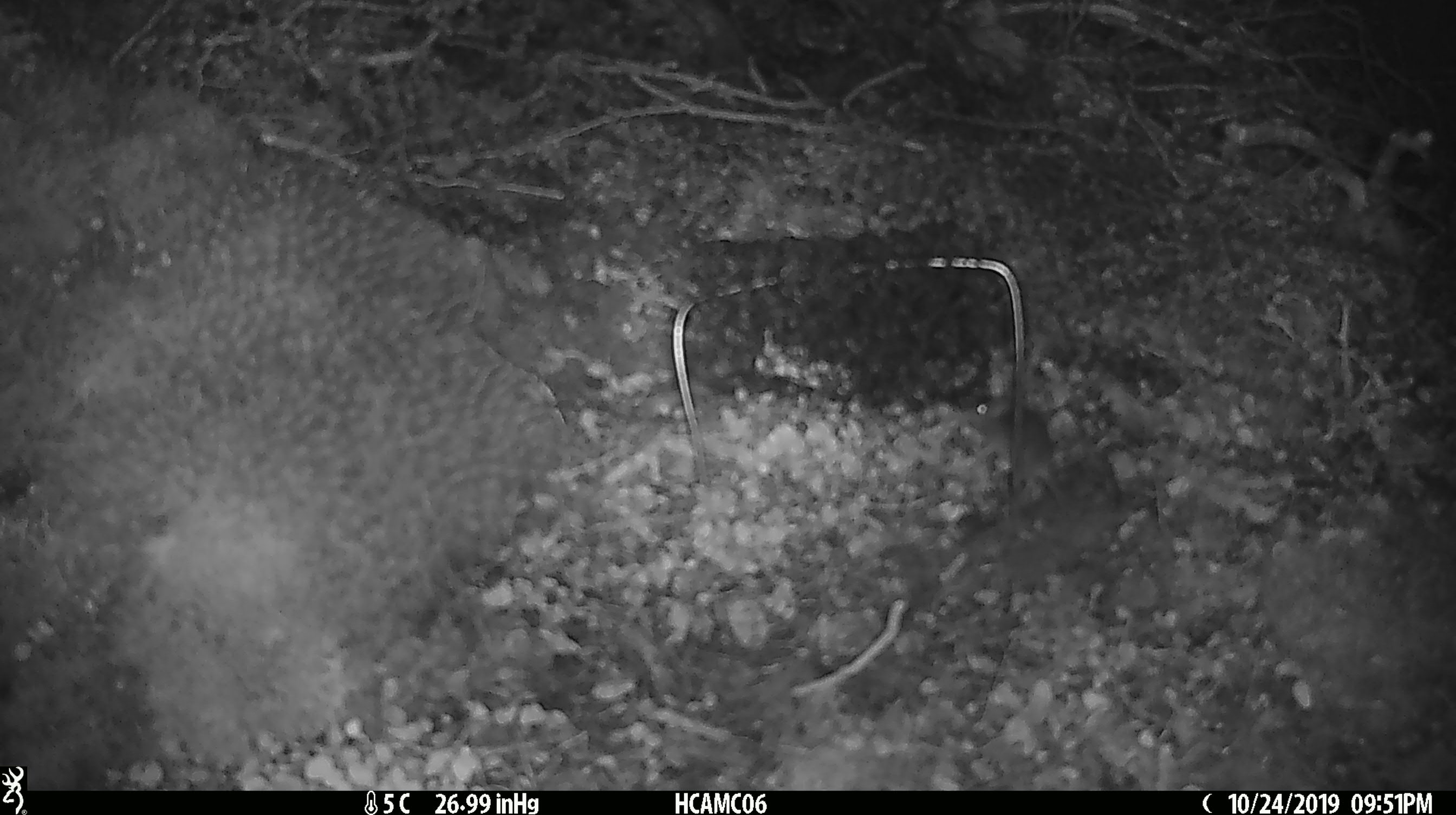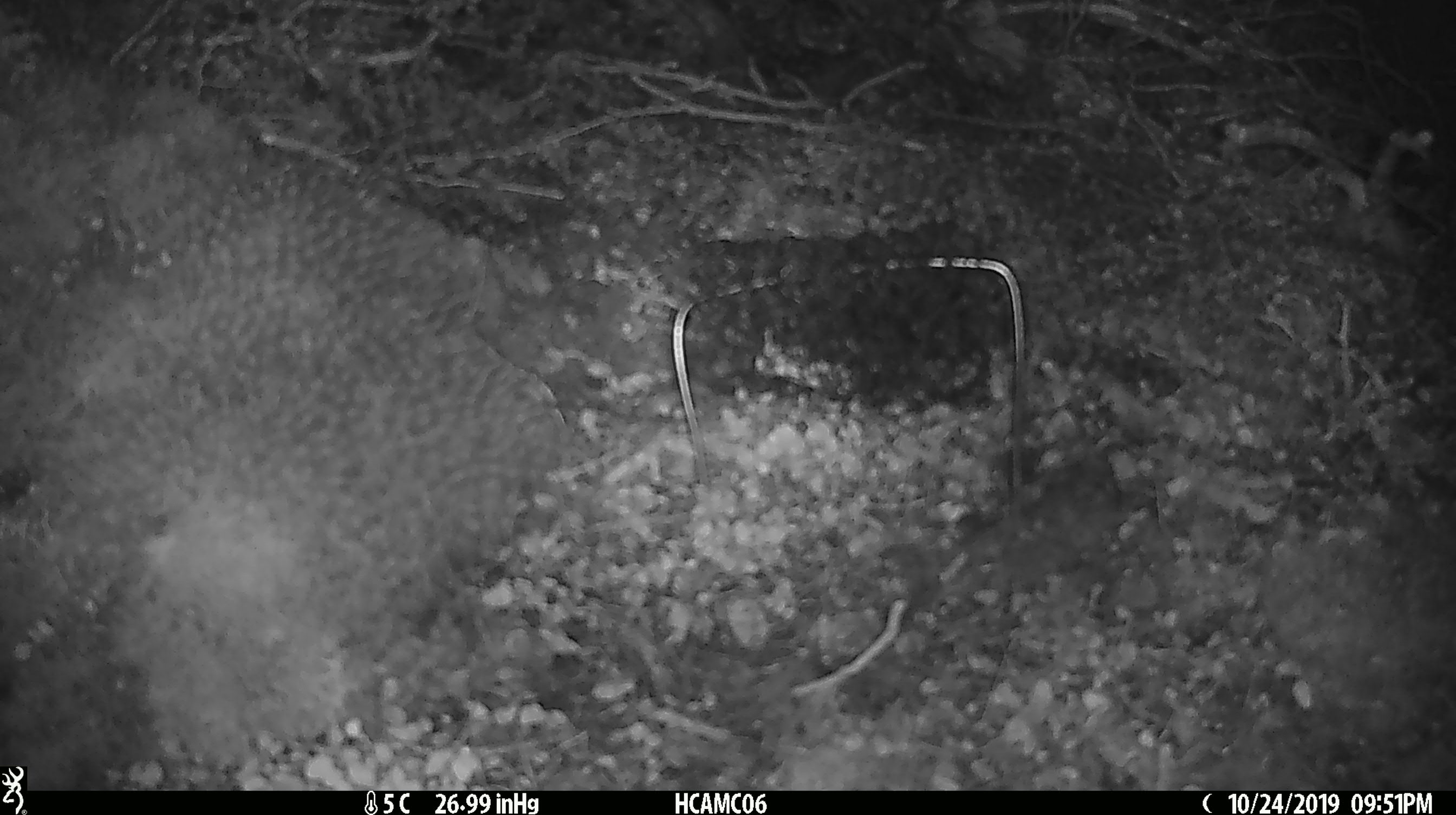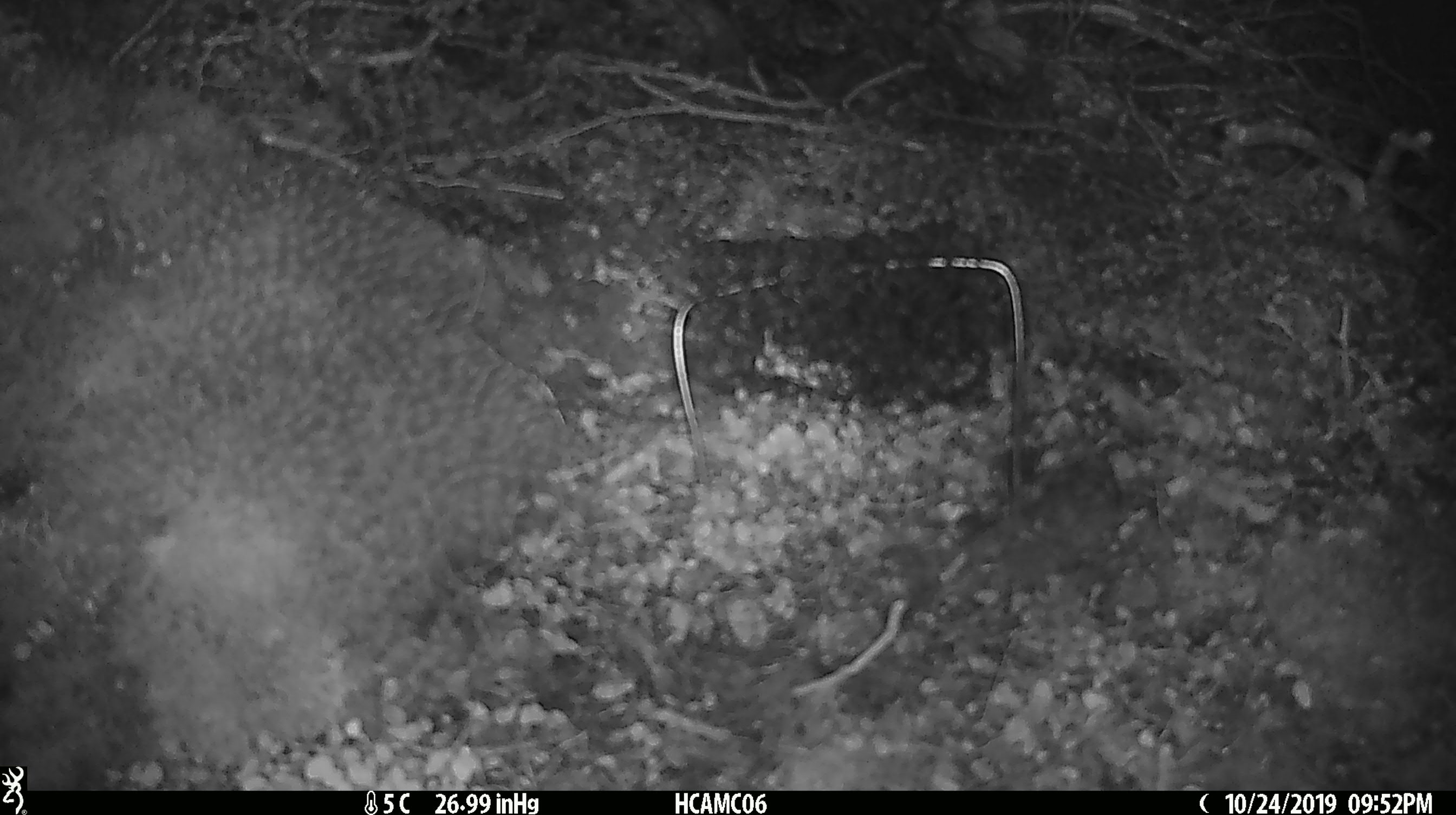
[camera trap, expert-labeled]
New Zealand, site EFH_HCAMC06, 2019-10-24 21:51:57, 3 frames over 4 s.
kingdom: Animalia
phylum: Chordata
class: Mammalia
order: Rodentia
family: Muridae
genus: Mus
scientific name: Mus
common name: mouse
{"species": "mouse (Mus)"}